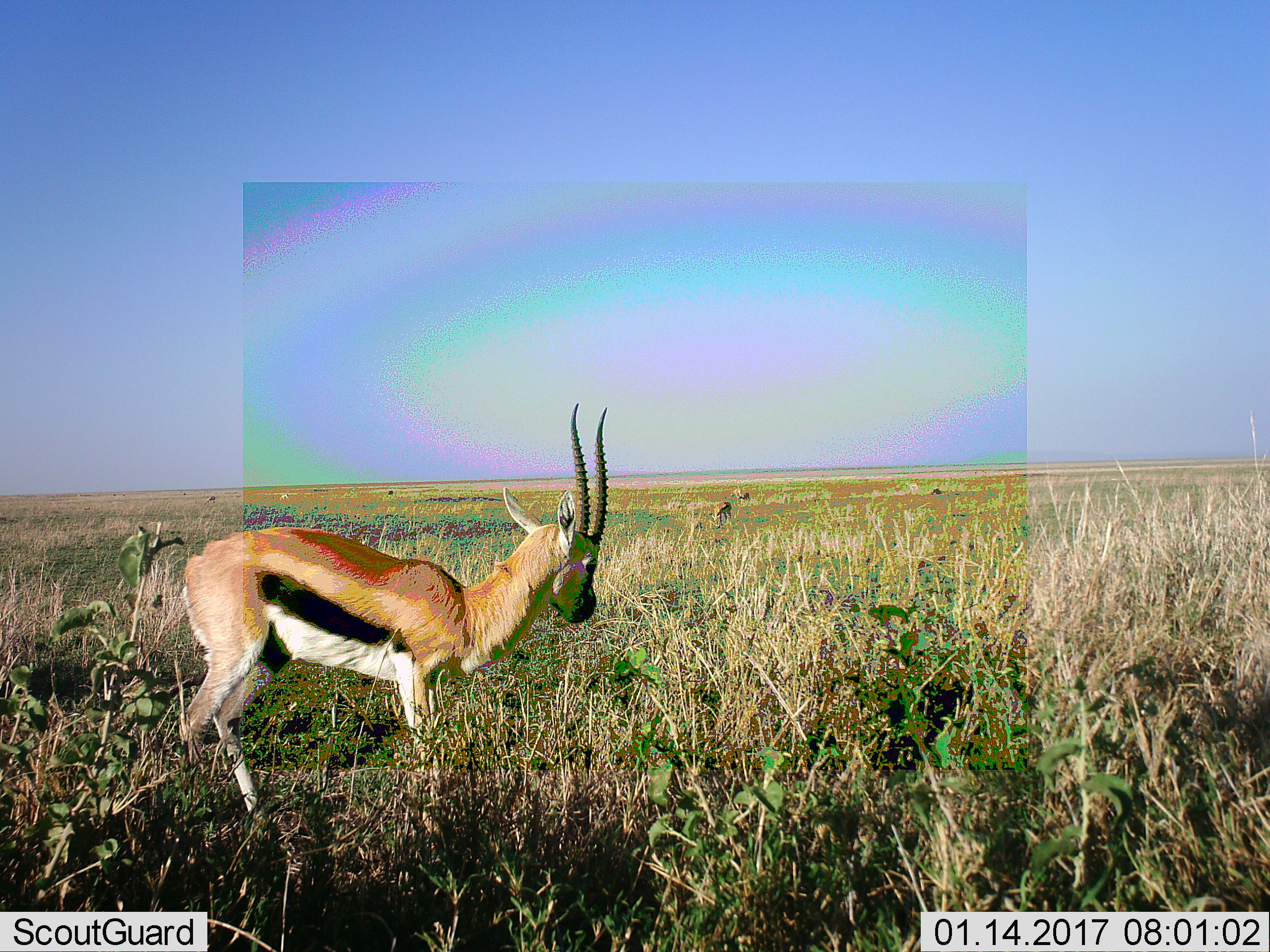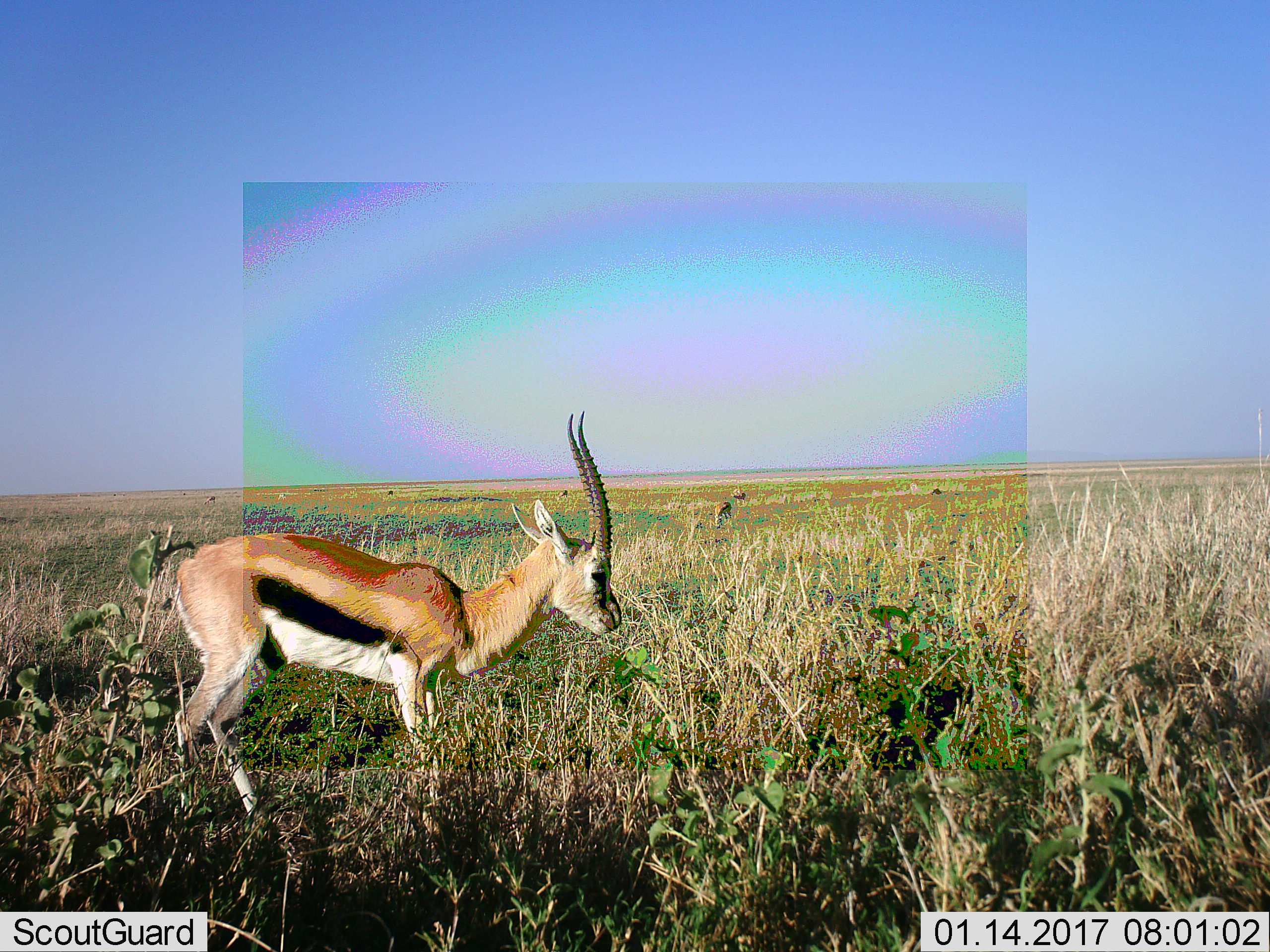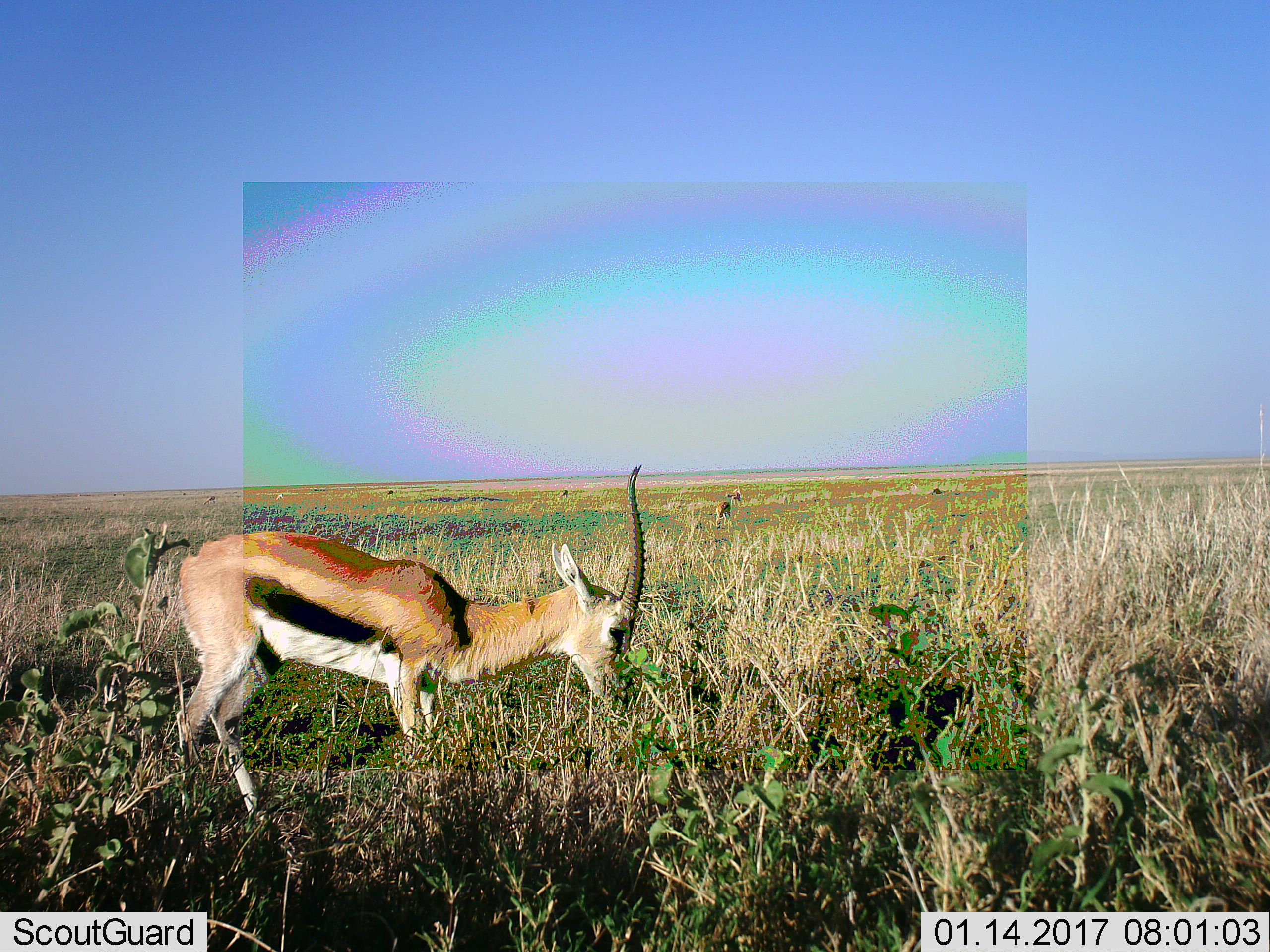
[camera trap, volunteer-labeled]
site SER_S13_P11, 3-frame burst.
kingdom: Animalia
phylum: Chordata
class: Mammalia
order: Artiodactyla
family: Bovidae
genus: Eudorcas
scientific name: Eudorcas thomsonii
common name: thomson's gazelle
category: gazellethomsons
Gazellethomsons (thomson's gazelle) (Eudorcas thomsonii), count 6. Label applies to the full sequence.